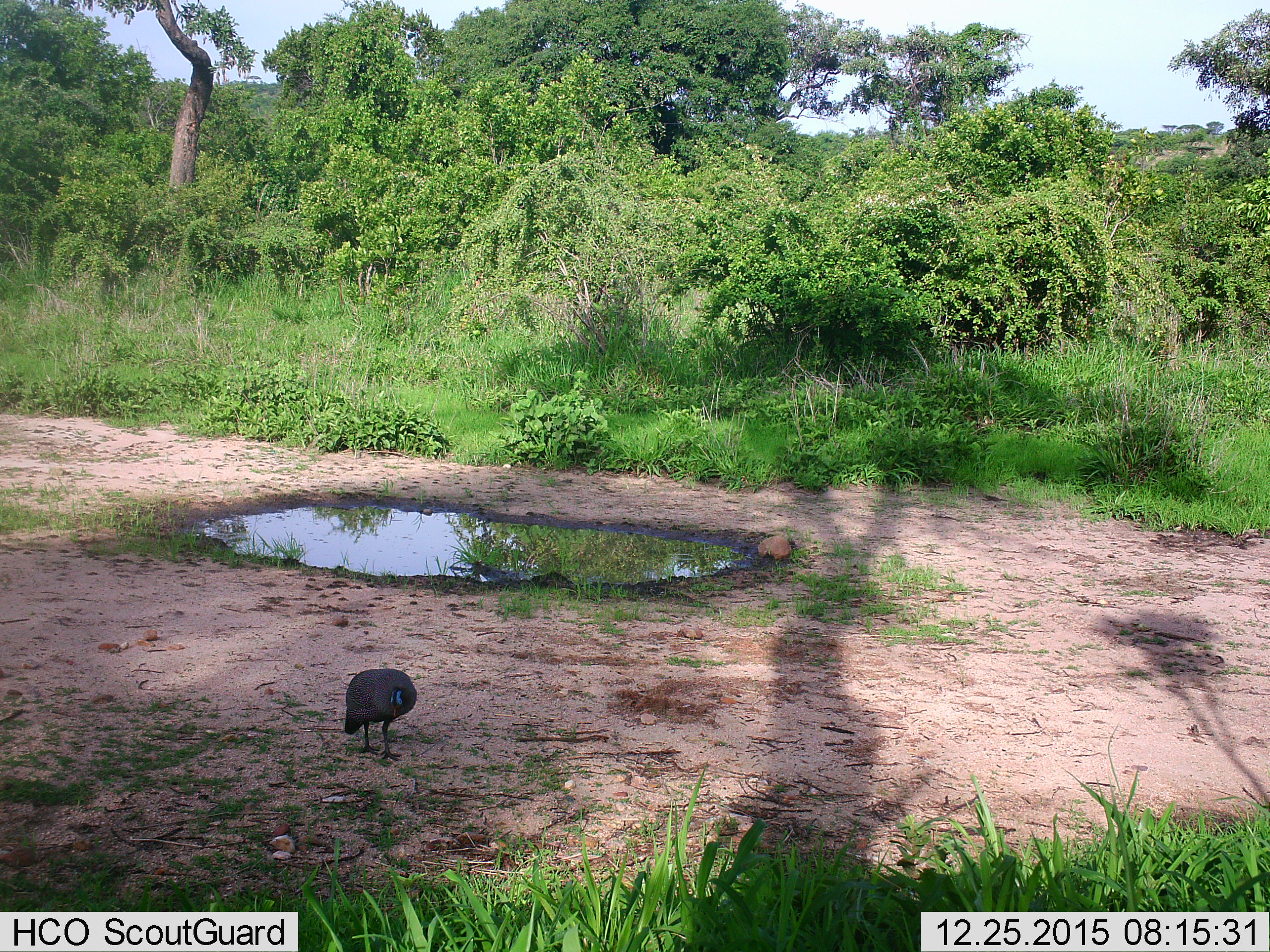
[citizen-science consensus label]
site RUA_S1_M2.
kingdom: Animalia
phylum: Chordata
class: Aves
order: Galliformes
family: Numididae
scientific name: Numididae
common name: guineafowl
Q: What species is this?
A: Guineafowl (Numididae).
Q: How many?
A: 1.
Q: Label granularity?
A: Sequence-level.